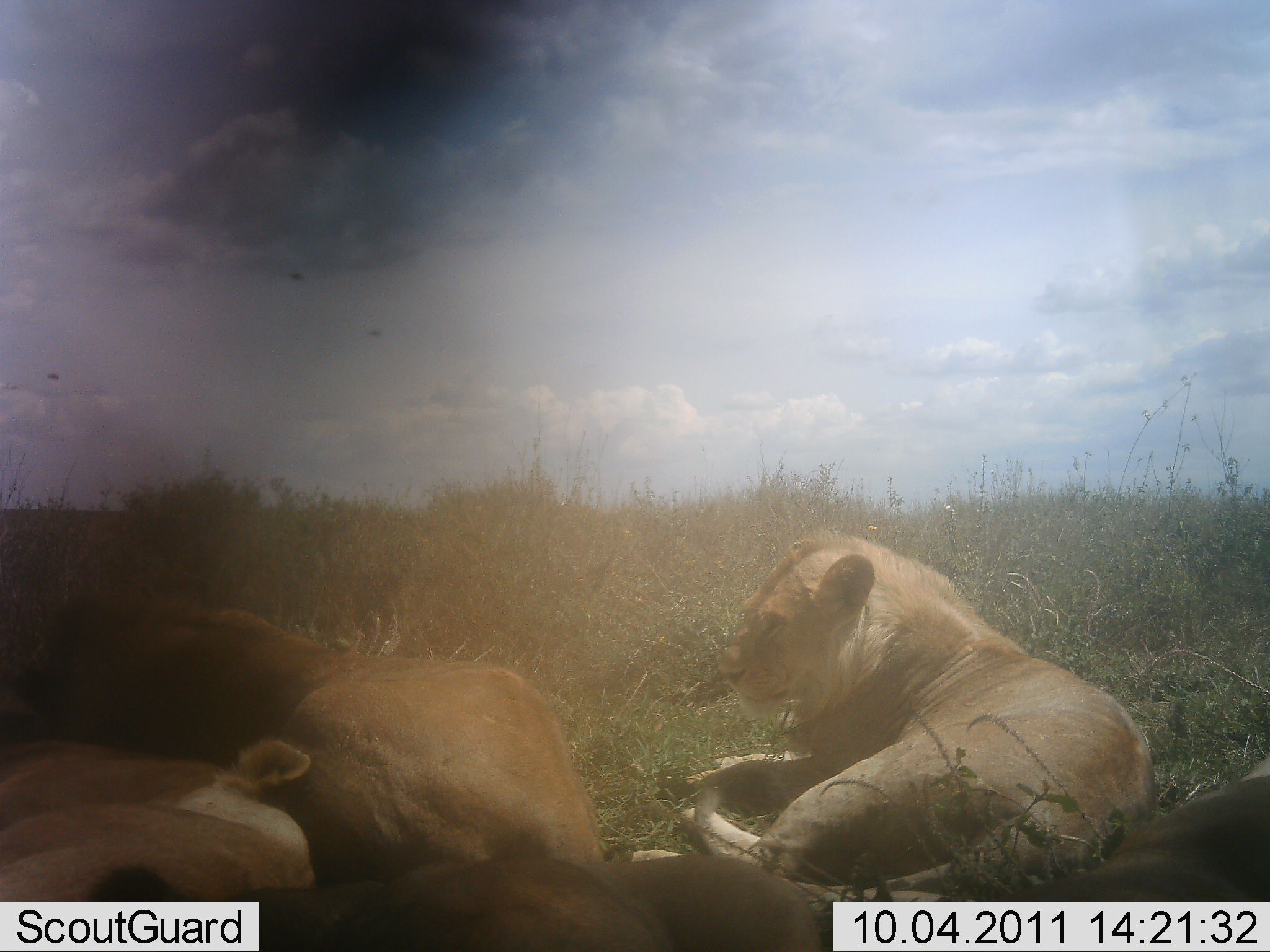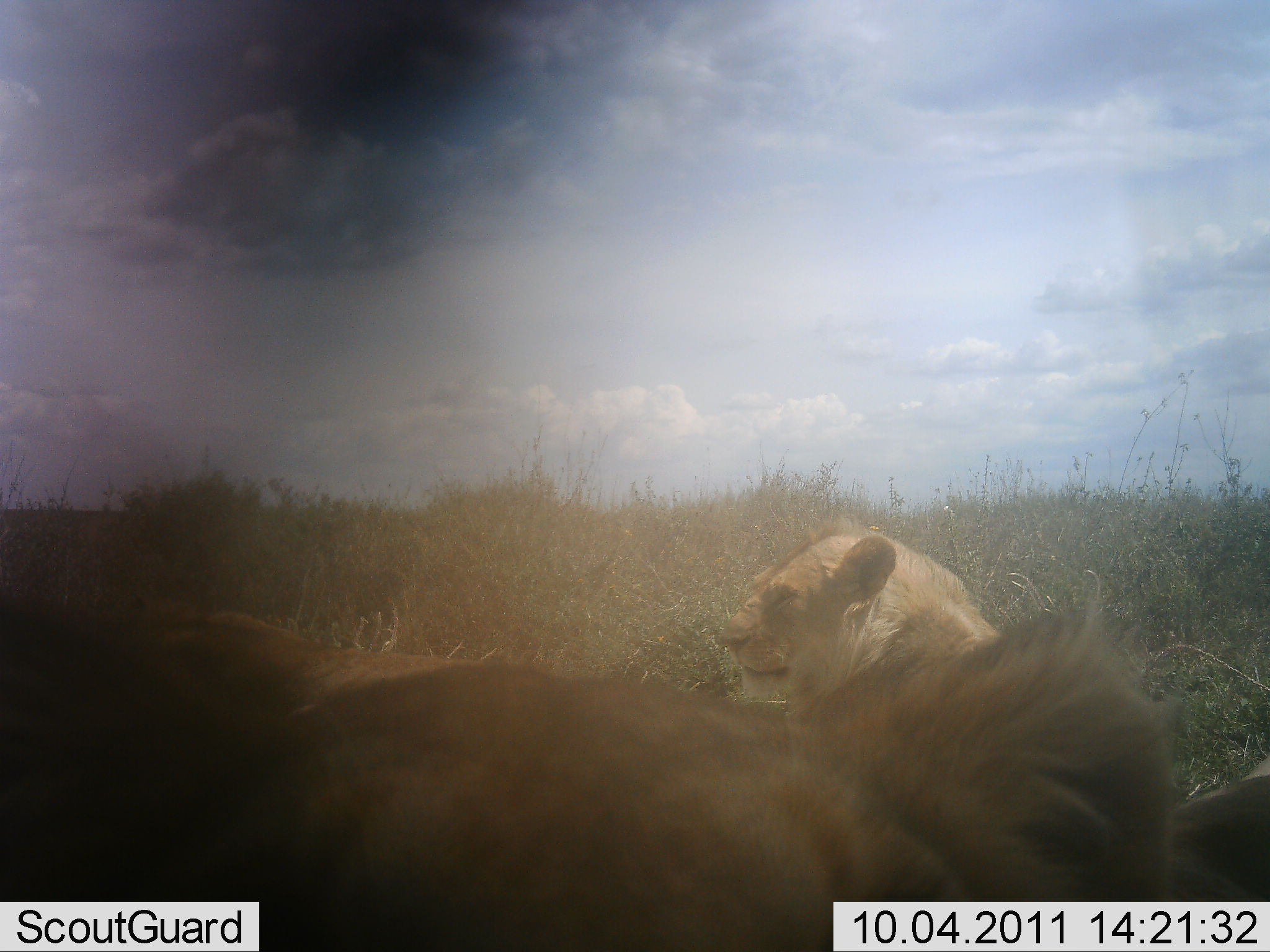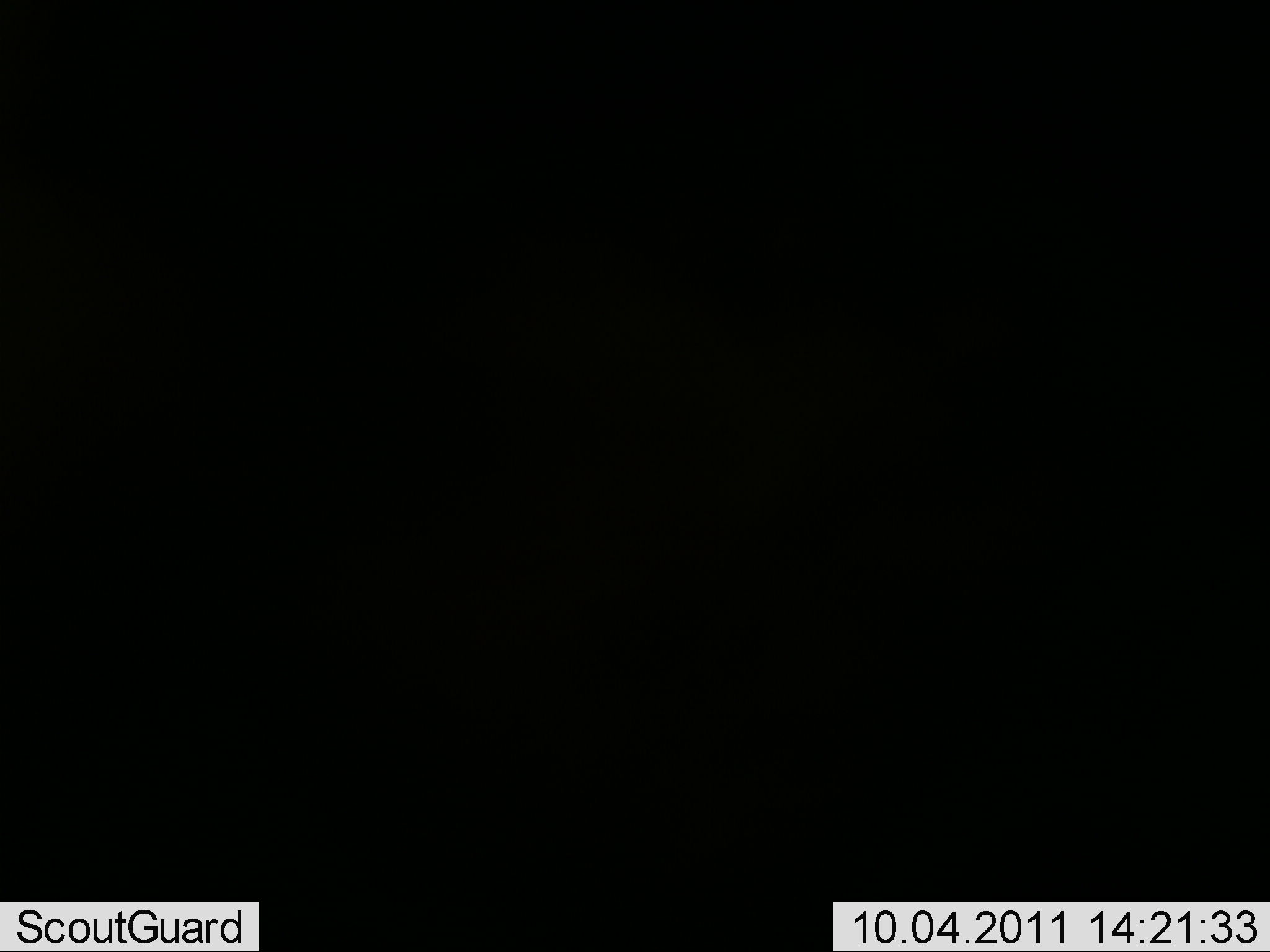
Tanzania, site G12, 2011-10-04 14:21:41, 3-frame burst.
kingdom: Animalia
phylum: Chordata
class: Mammalia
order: Carnivora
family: Felidae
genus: Panthera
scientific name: Panthera leo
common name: lion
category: lionfemale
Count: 4.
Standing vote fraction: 0%.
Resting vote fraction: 94%.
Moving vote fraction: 6%.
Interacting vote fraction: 11%.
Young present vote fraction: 6%.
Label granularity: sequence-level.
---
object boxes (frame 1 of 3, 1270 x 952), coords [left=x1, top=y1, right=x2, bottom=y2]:
animal: [left=1, top=572, right=679, bottom=952]; [left=682, top=532, right=1154, bottom=916]; [left=2, top=725, right=355, bottom=952]; [left=235, top=852, right=824, bottom=952]; [left=1067, top=751, right=1268, bottom=904]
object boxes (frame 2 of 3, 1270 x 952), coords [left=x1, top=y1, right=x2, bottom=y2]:
animal: [left=2, top=579, right=1172, bottom=952]; [left=718, top=516, right=1001, bottom=709]; [left=1163, top=746, right=1269, bottom=900]